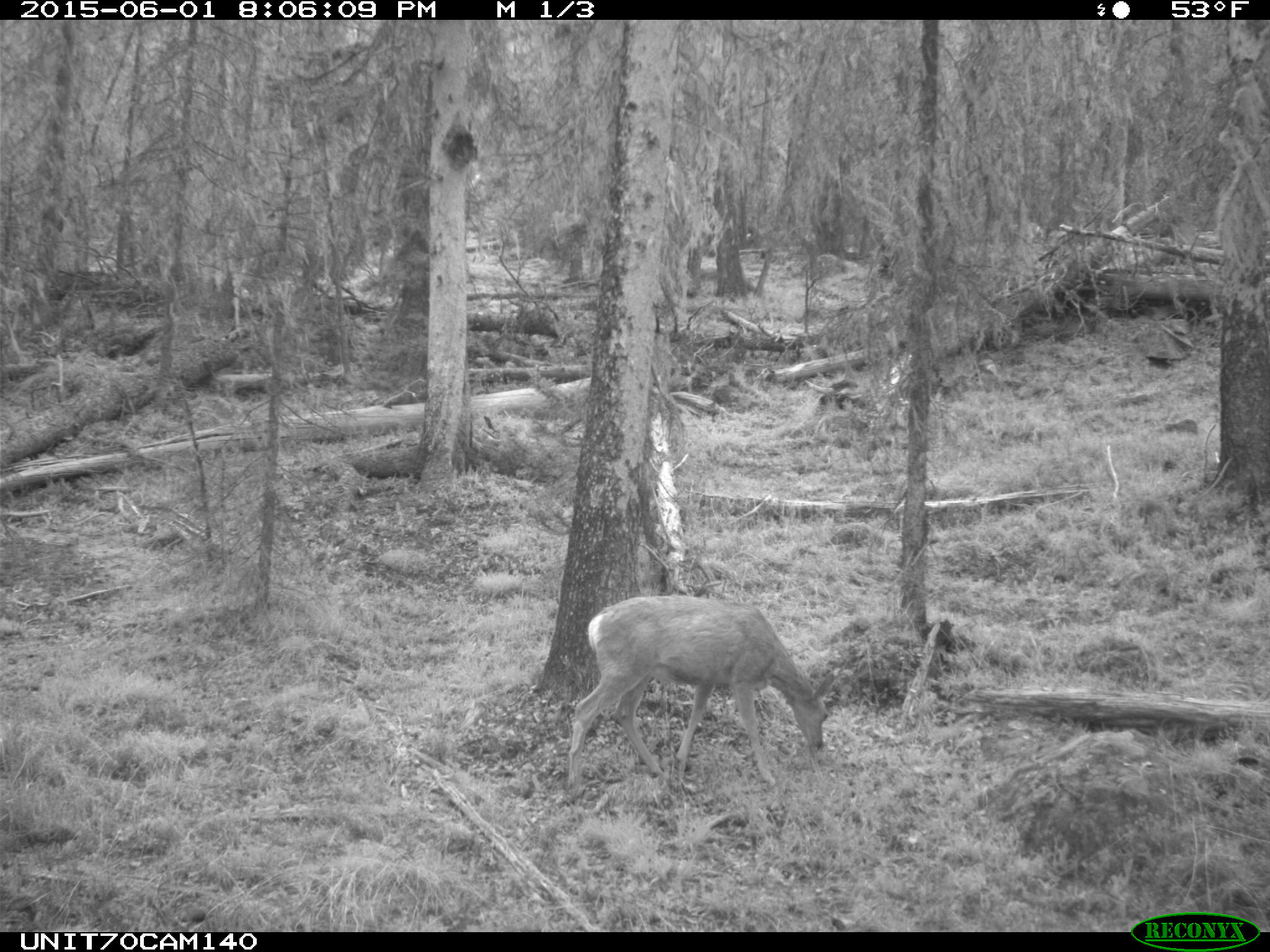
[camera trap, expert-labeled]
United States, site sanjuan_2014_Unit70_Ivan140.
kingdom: Animalia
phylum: Chordata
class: Mammalia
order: Artiodactyla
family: Cervidae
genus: Odocoileus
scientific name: Odocoileus hemionus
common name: mule deer